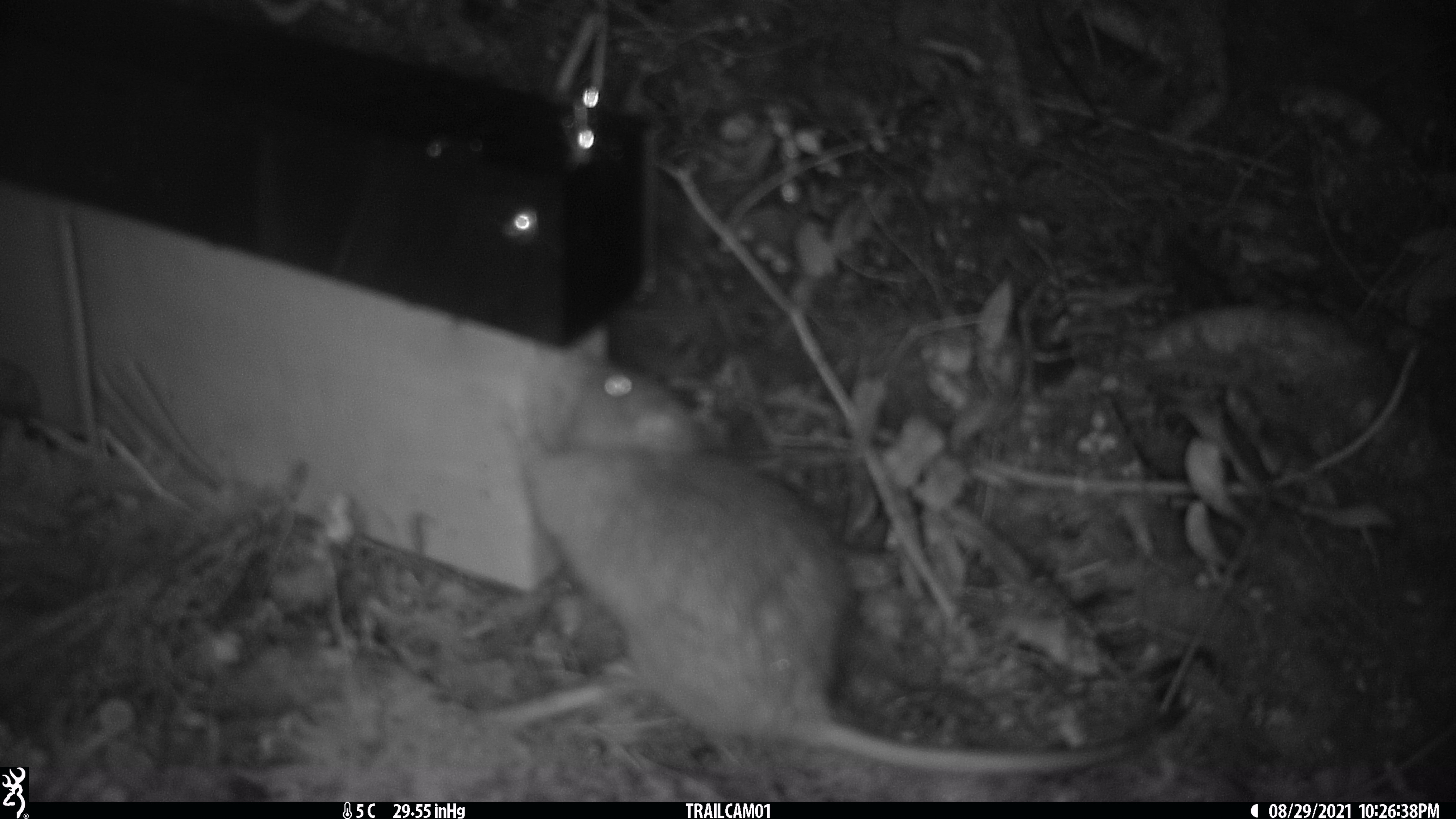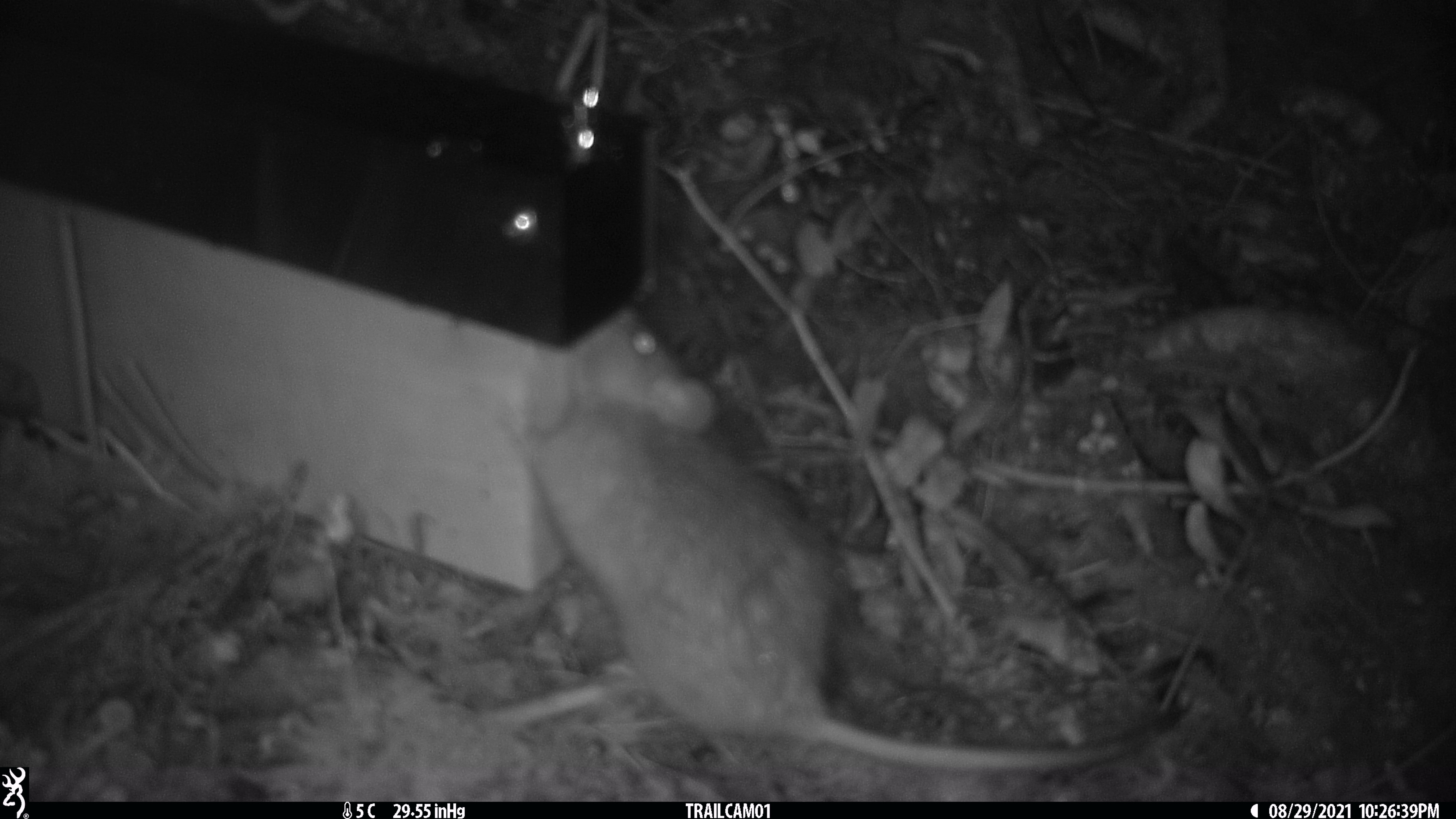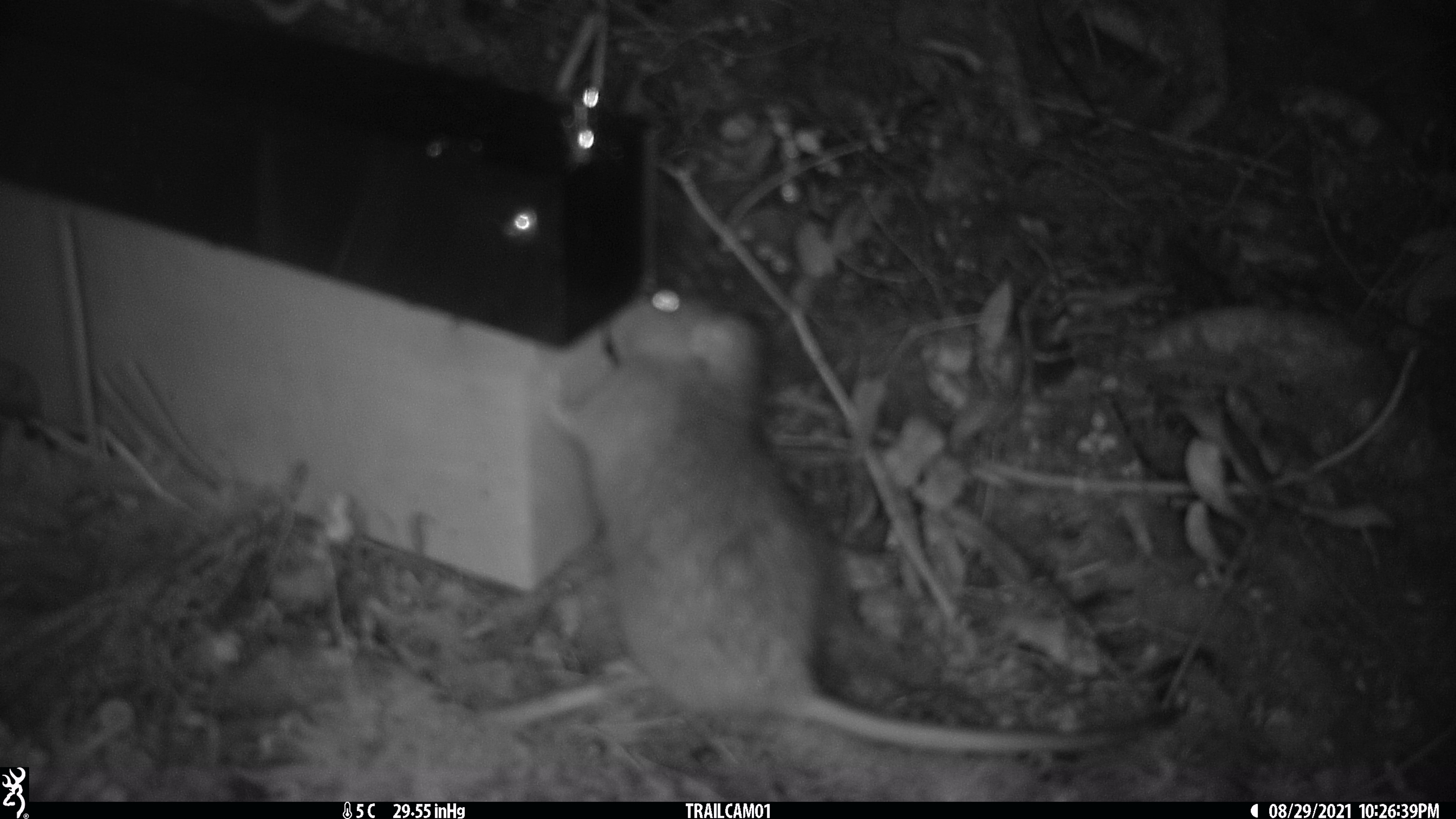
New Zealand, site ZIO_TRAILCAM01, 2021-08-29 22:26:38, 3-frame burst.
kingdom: Animalia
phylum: Chordata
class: Mammalia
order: Rodentia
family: Muridae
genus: Rattus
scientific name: Rattus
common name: rat